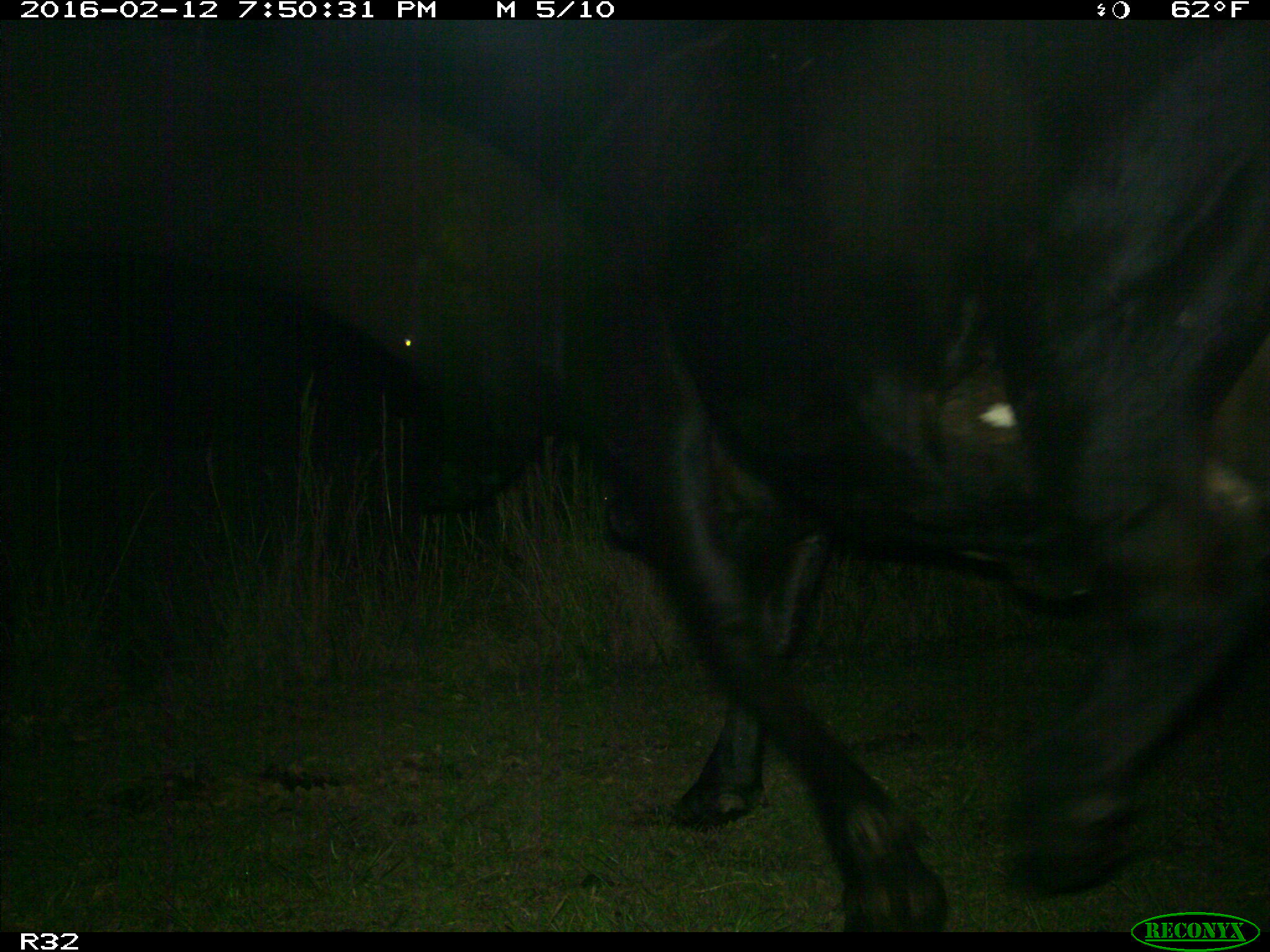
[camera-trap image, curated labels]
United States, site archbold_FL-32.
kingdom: Animalia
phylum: Chordata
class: Mammalia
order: Artiodactyla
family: Bovidae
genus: Bos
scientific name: Bos taurus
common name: domestic cow